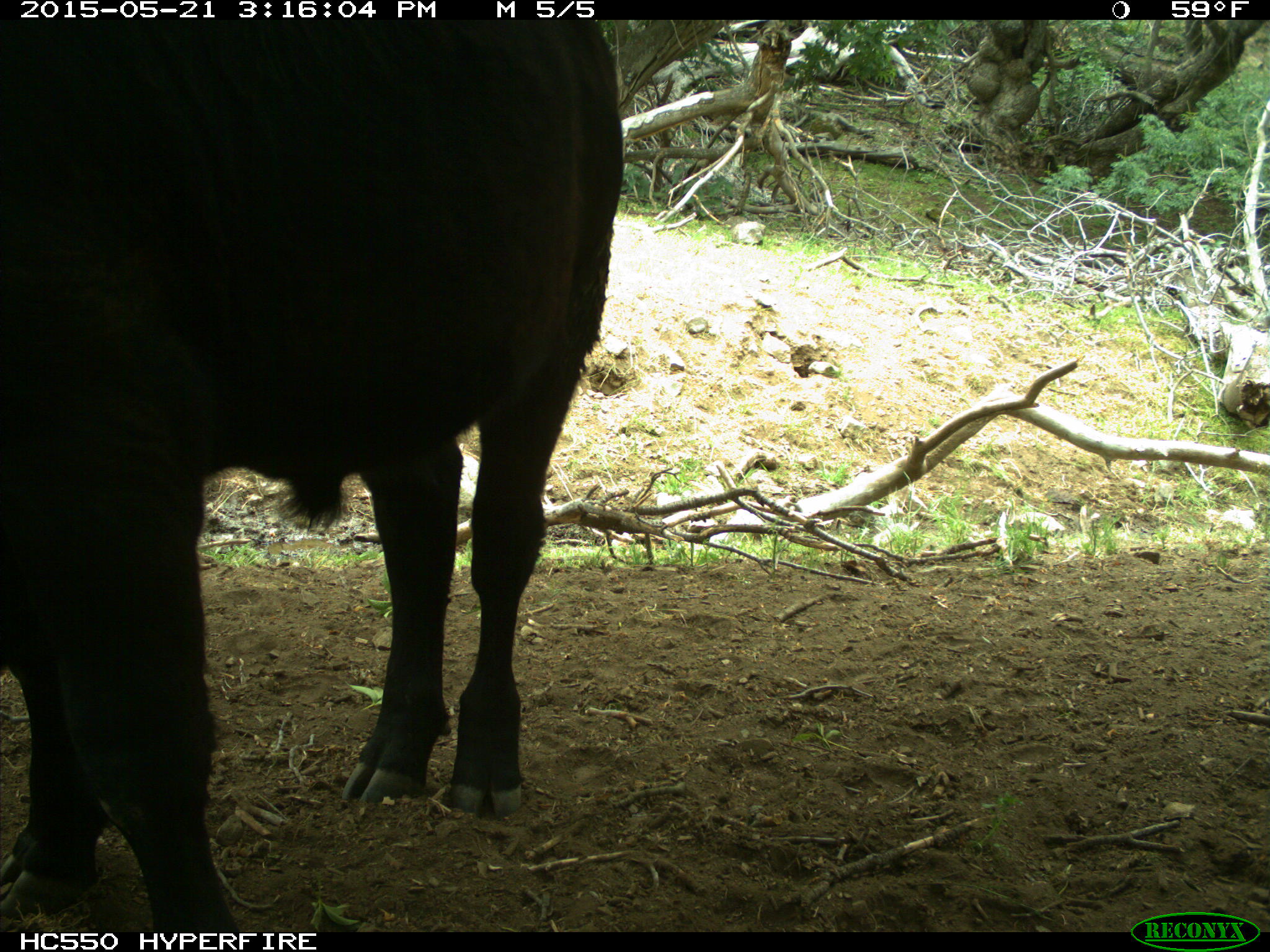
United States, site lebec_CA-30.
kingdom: Animalia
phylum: Chordata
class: Mammalia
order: Artiodactyla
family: Bovidae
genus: Bos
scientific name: Bos taurus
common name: domestic cow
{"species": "Bos taurus (domestic cow)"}